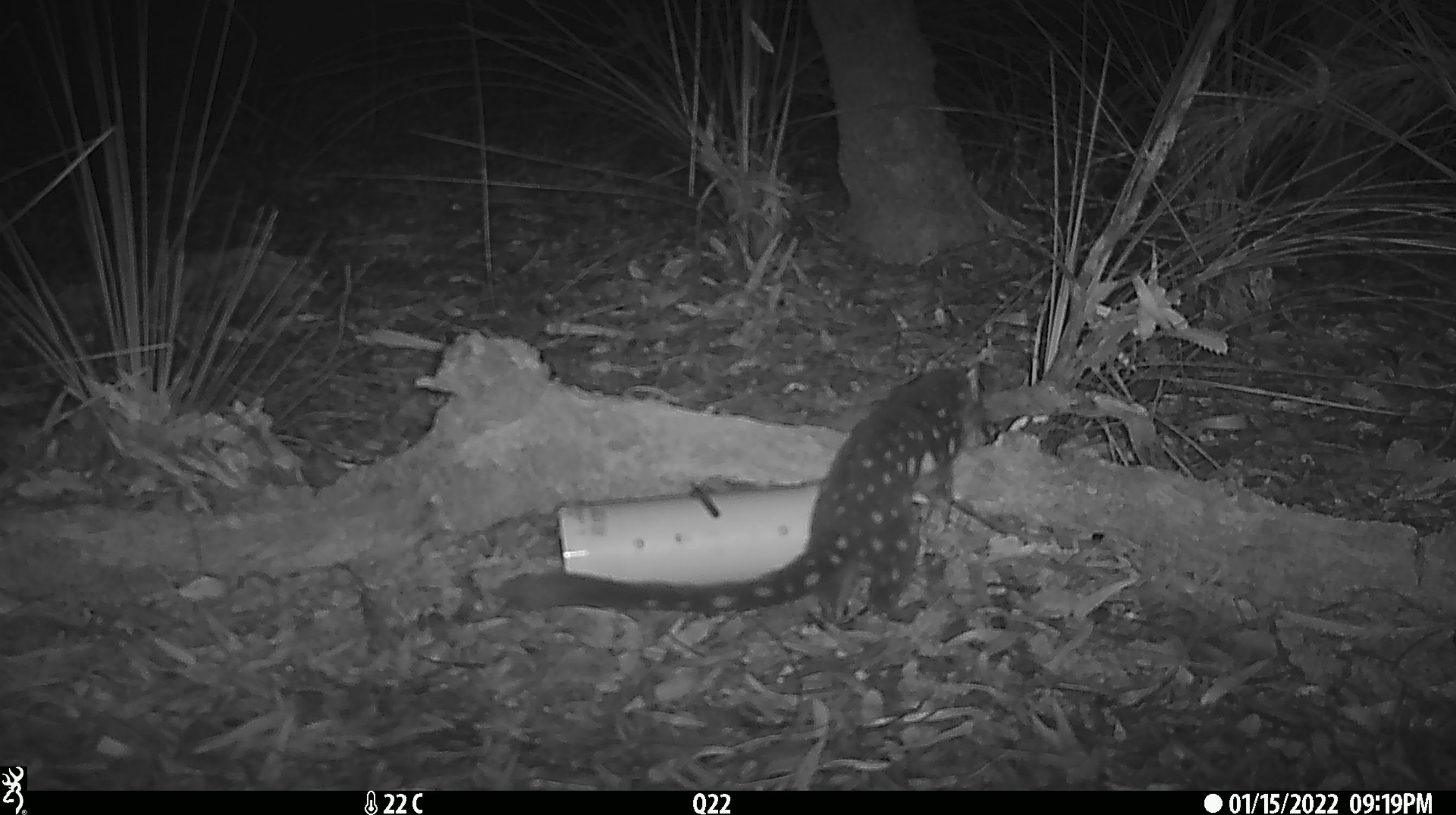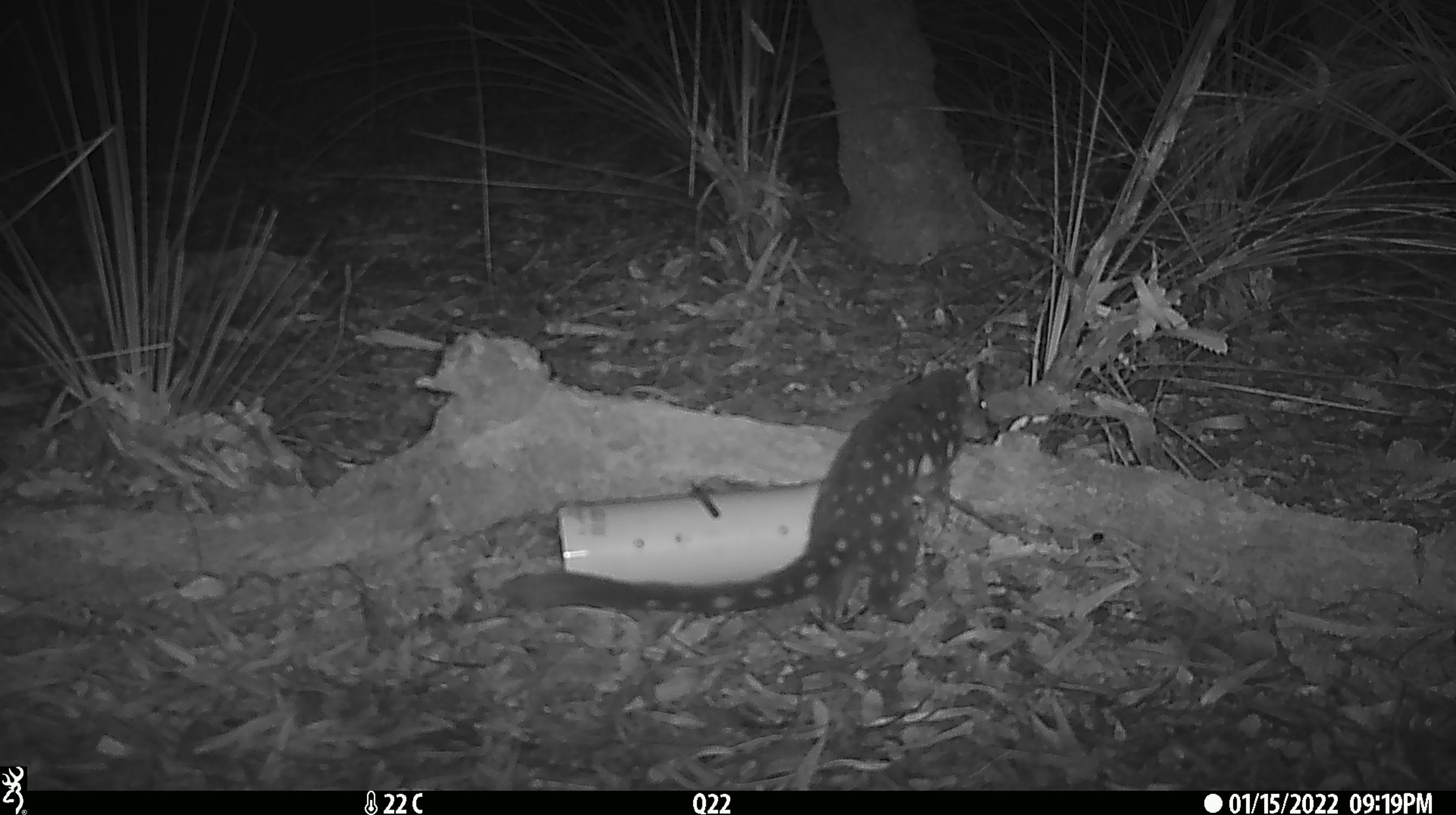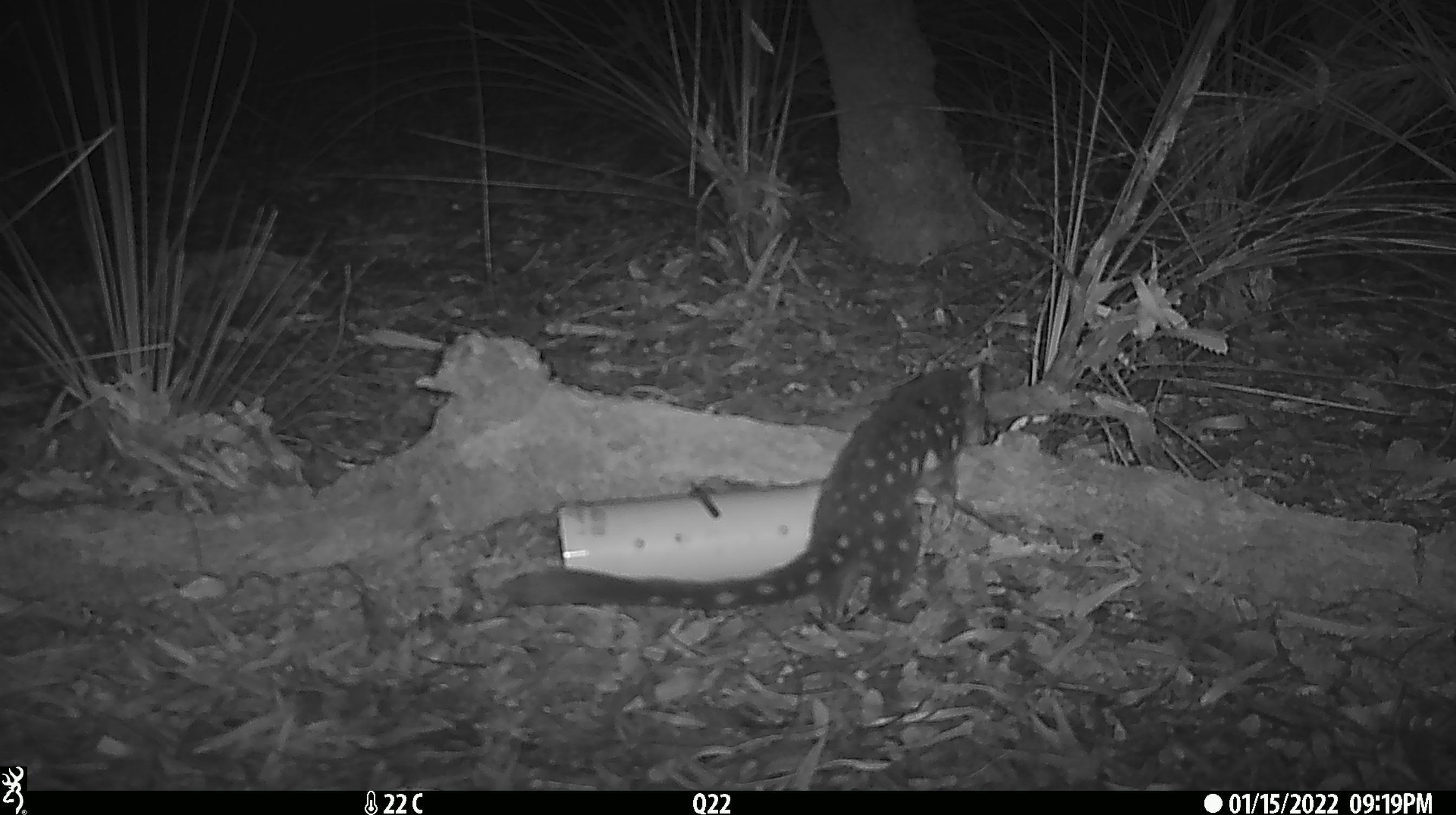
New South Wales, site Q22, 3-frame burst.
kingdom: Animalia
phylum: Chordata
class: Mammalia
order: Dasyuromorphia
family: Dasyuridae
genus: Dasyurus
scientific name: Dasyurus maculatus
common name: spotted-tailed quoll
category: quoll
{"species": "quoll (spotted-tailed quoll) (Dasyurus maculatus)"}